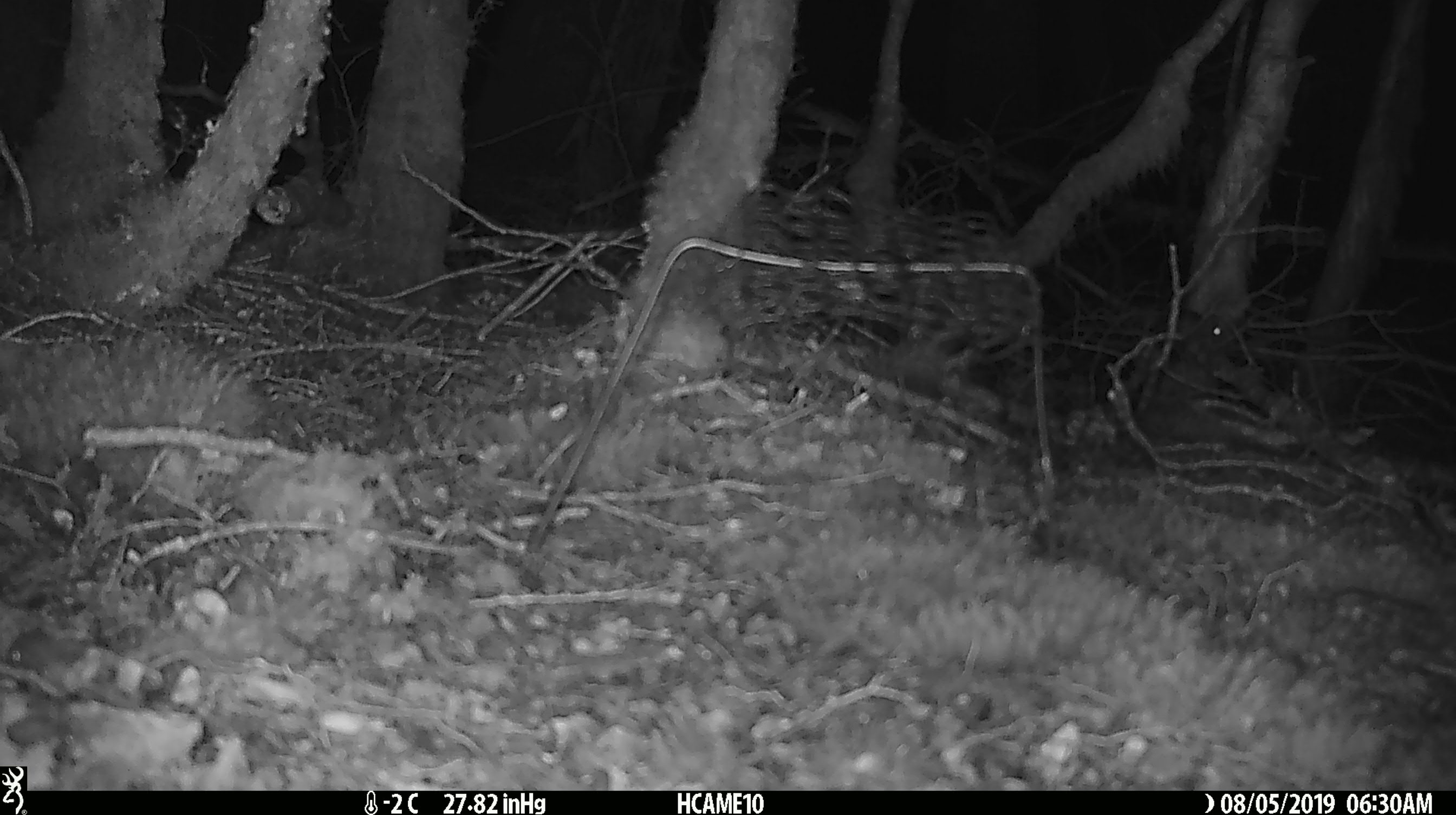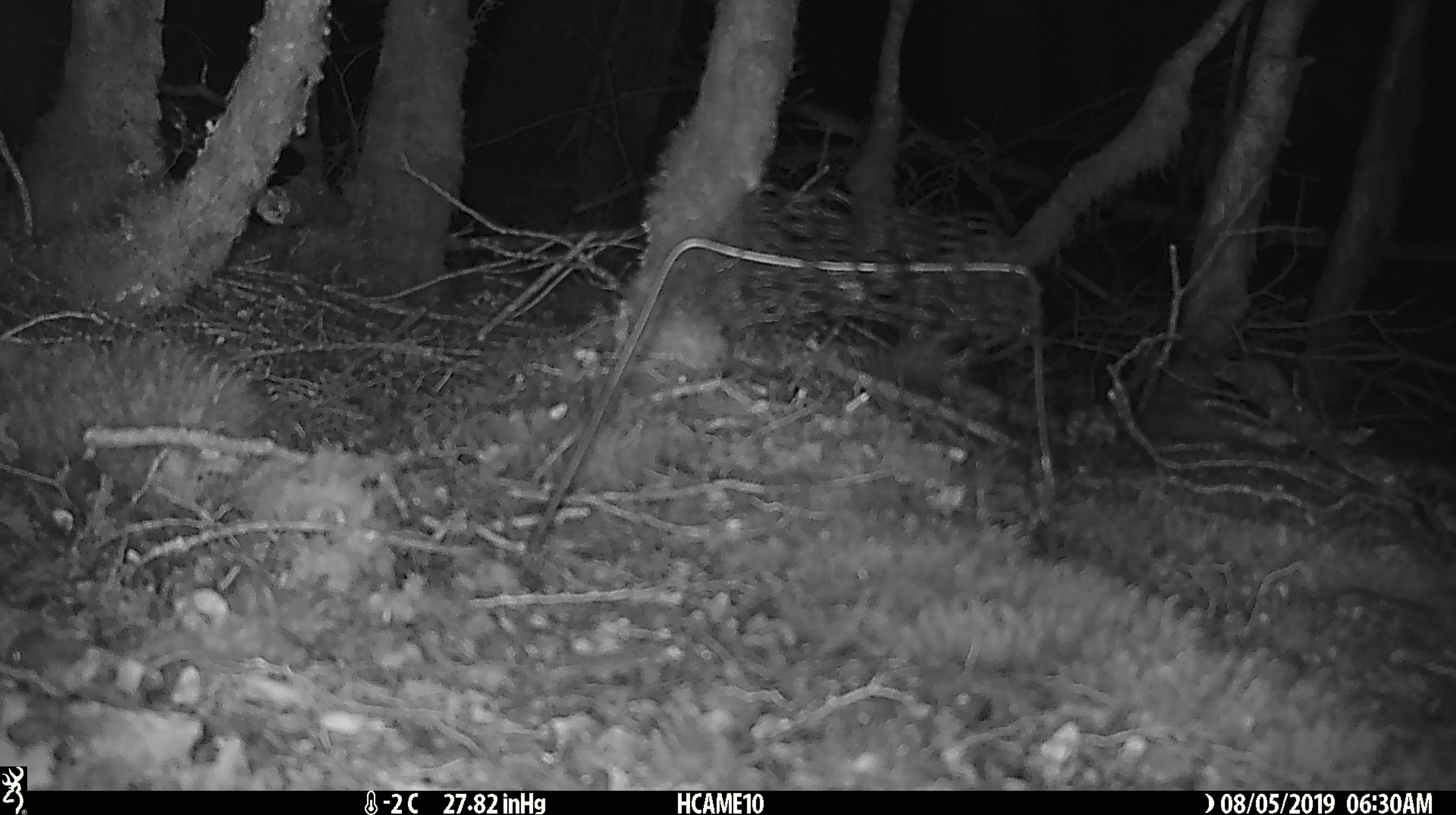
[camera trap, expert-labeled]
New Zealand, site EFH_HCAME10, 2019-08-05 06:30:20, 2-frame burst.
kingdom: Animalia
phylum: Chordata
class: Mammalia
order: Rodentia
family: Muridae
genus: Mus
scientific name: Mus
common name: mouse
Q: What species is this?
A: Mouse (Mus).